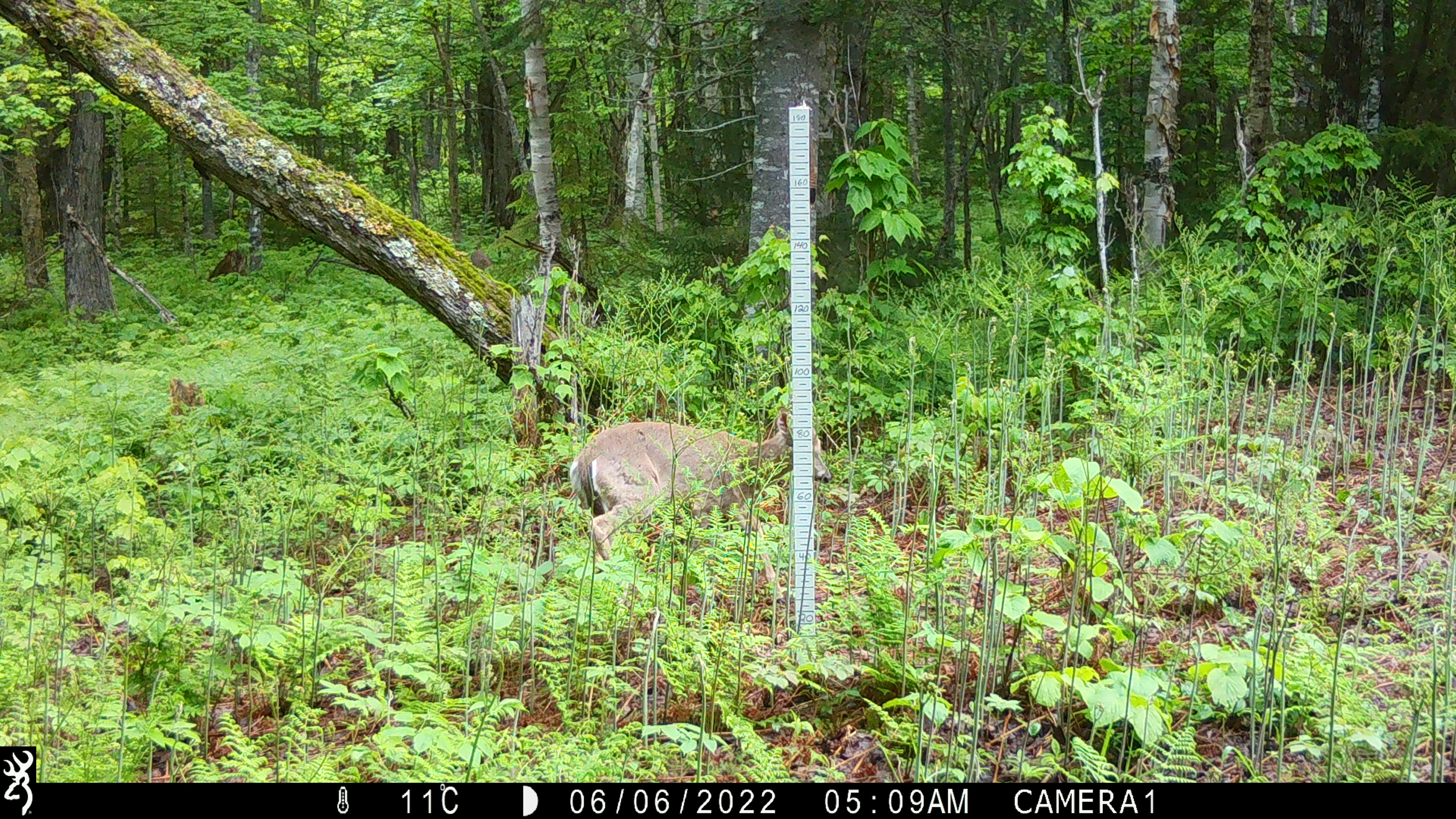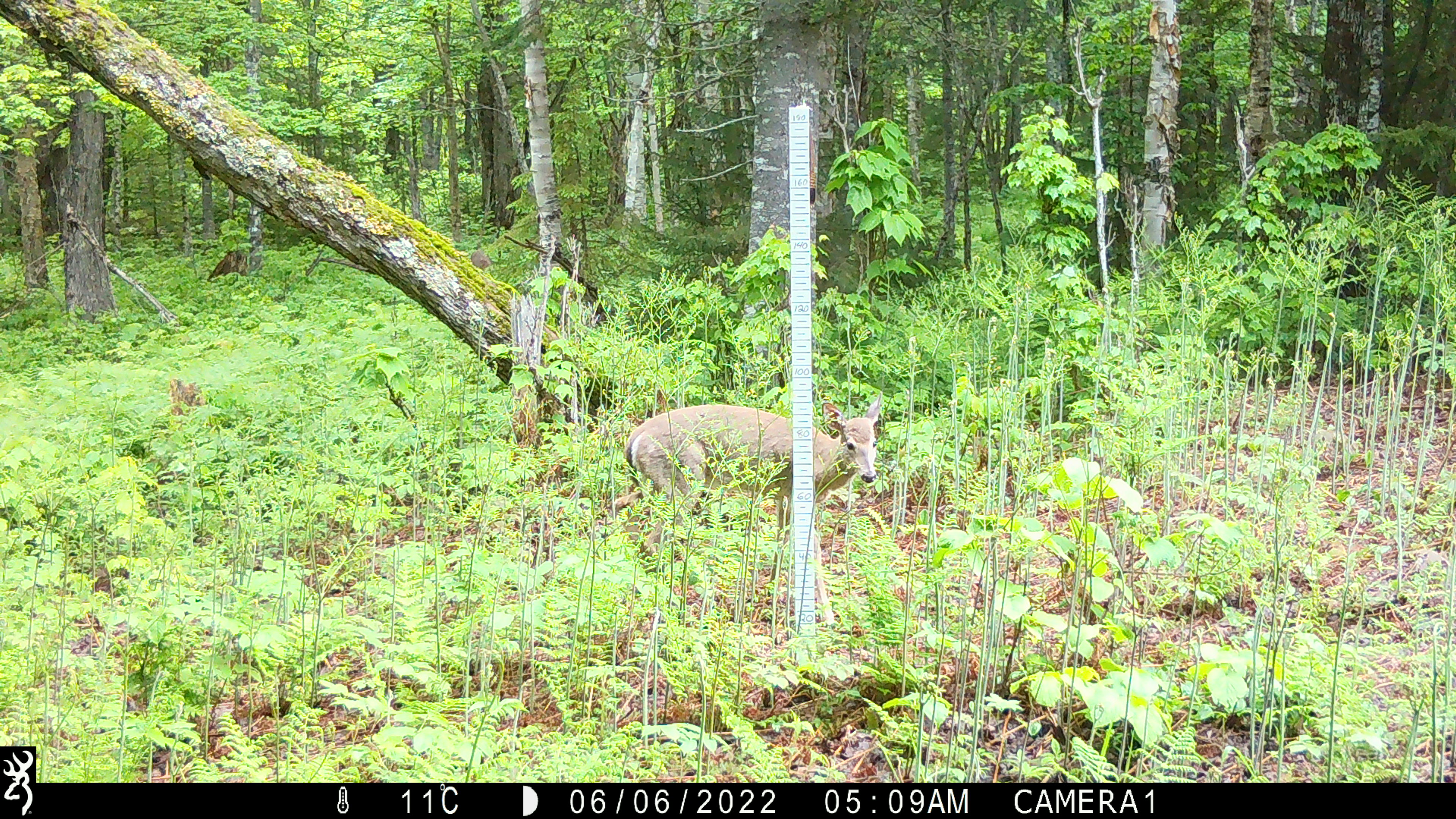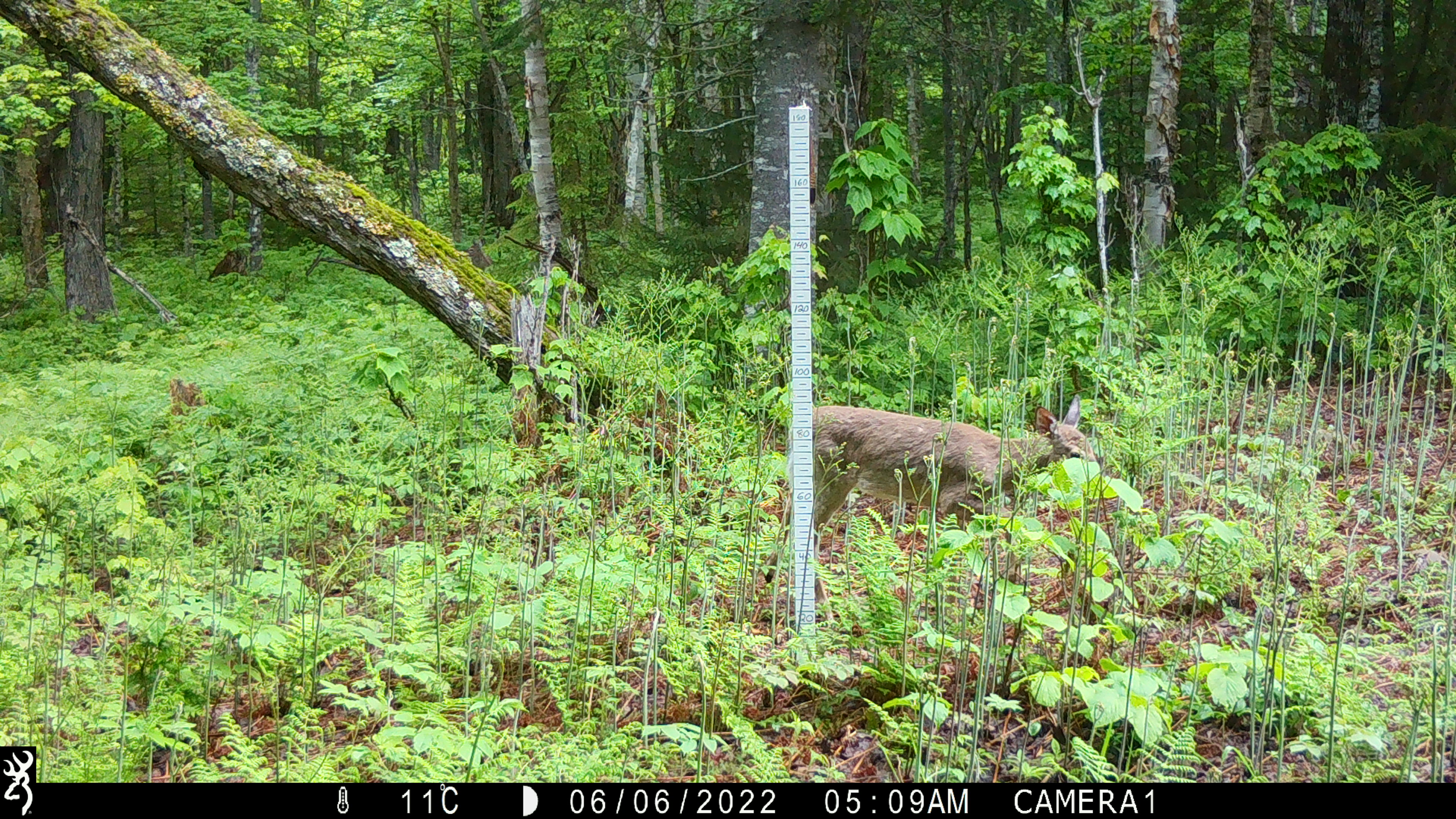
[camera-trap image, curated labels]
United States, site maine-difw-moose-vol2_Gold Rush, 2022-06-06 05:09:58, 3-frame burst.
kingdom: Animalia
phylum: Chordata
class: Mammalia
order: Artiodactyla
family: Cervidae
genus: Odocoileus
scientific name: Odocoileus virginianus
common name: white-tailed deer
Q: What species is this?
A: White-tailed deer (Odocoileus virginianus).